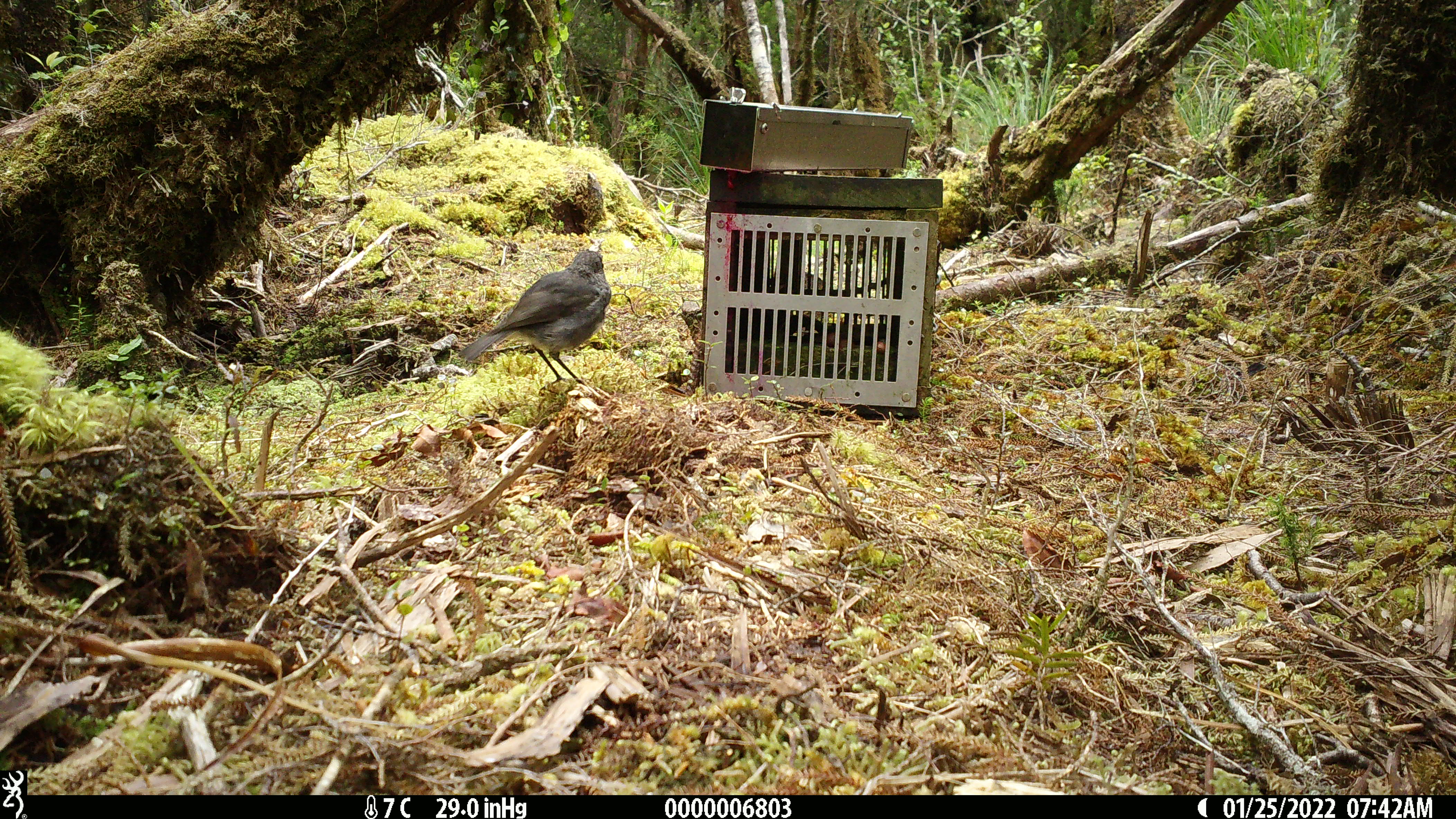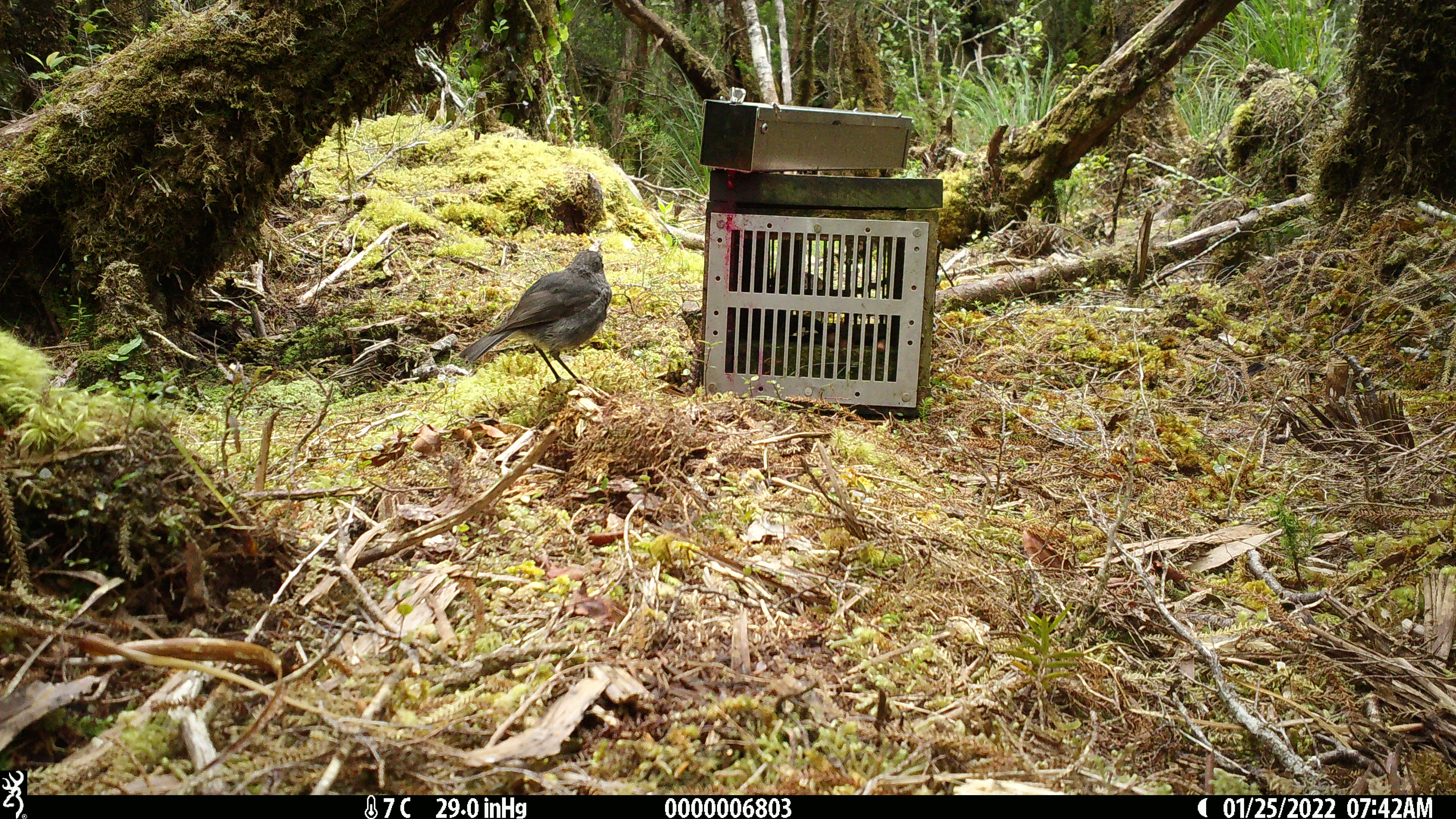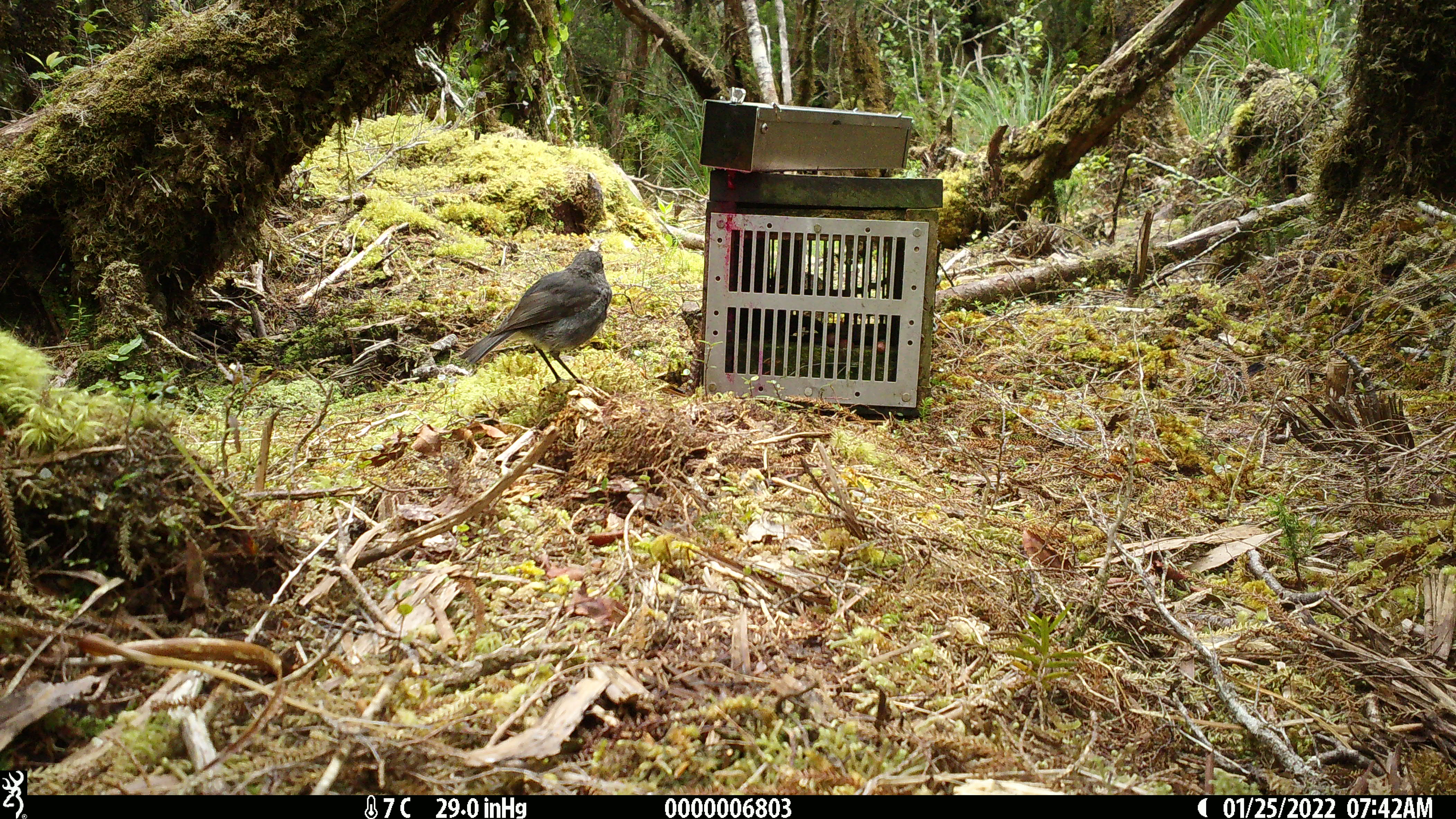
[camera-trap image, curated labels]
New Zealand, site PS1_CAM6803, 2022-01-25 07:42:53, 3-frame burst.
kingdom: Animalia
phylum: Chordata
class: Aves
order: Passeriformes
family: Petroicidae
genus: Petroica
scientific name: Petroica australis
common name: new zealand robin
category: robin